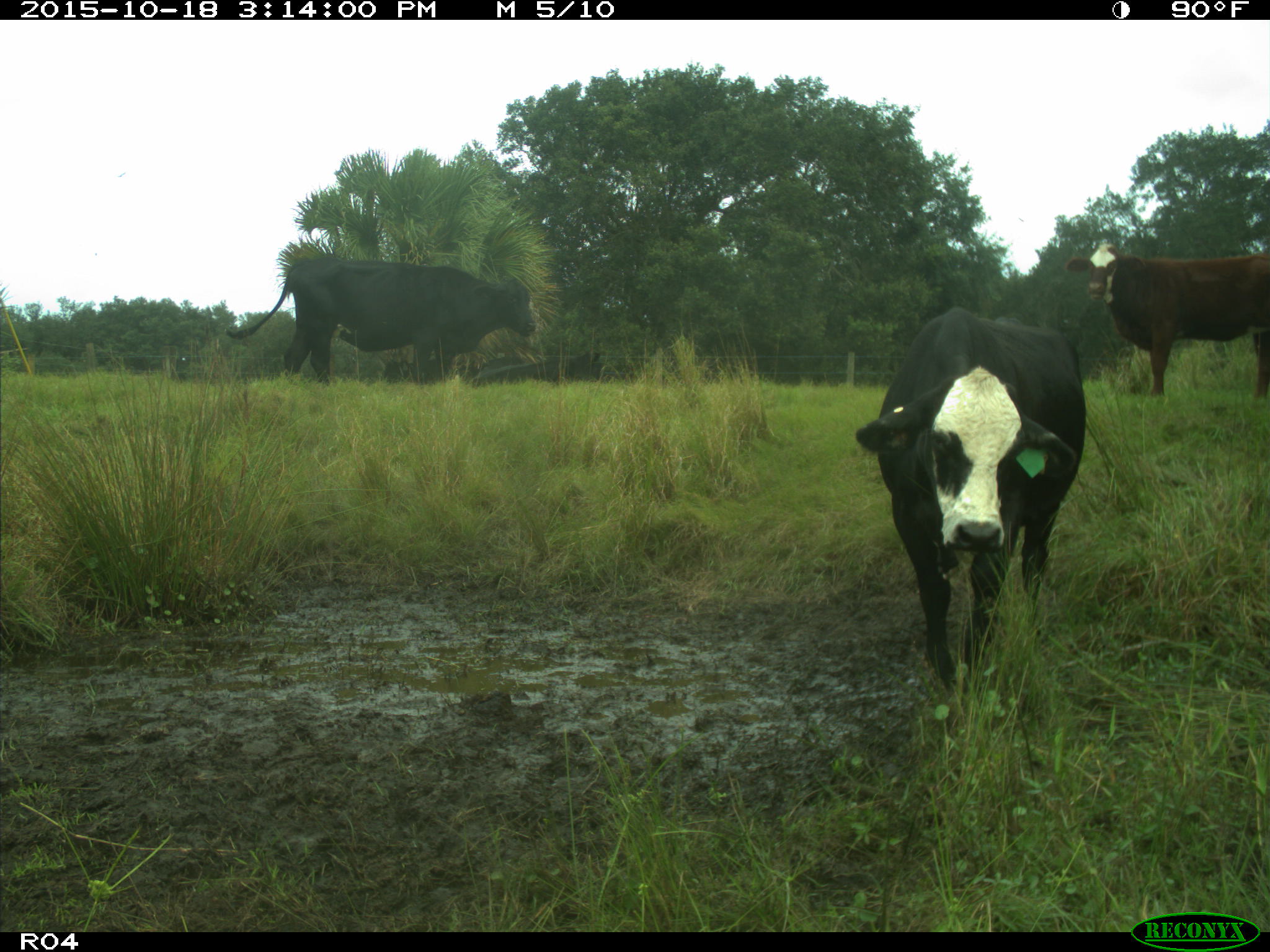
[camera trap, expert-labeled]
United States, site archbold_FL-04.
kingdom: Animalia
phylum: Chordata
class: Mammalia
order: Artiodactyla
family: Bovidae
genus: Bos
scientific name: Bos taurus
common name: domestic cow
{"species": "Bos taurus (domestic cow)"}